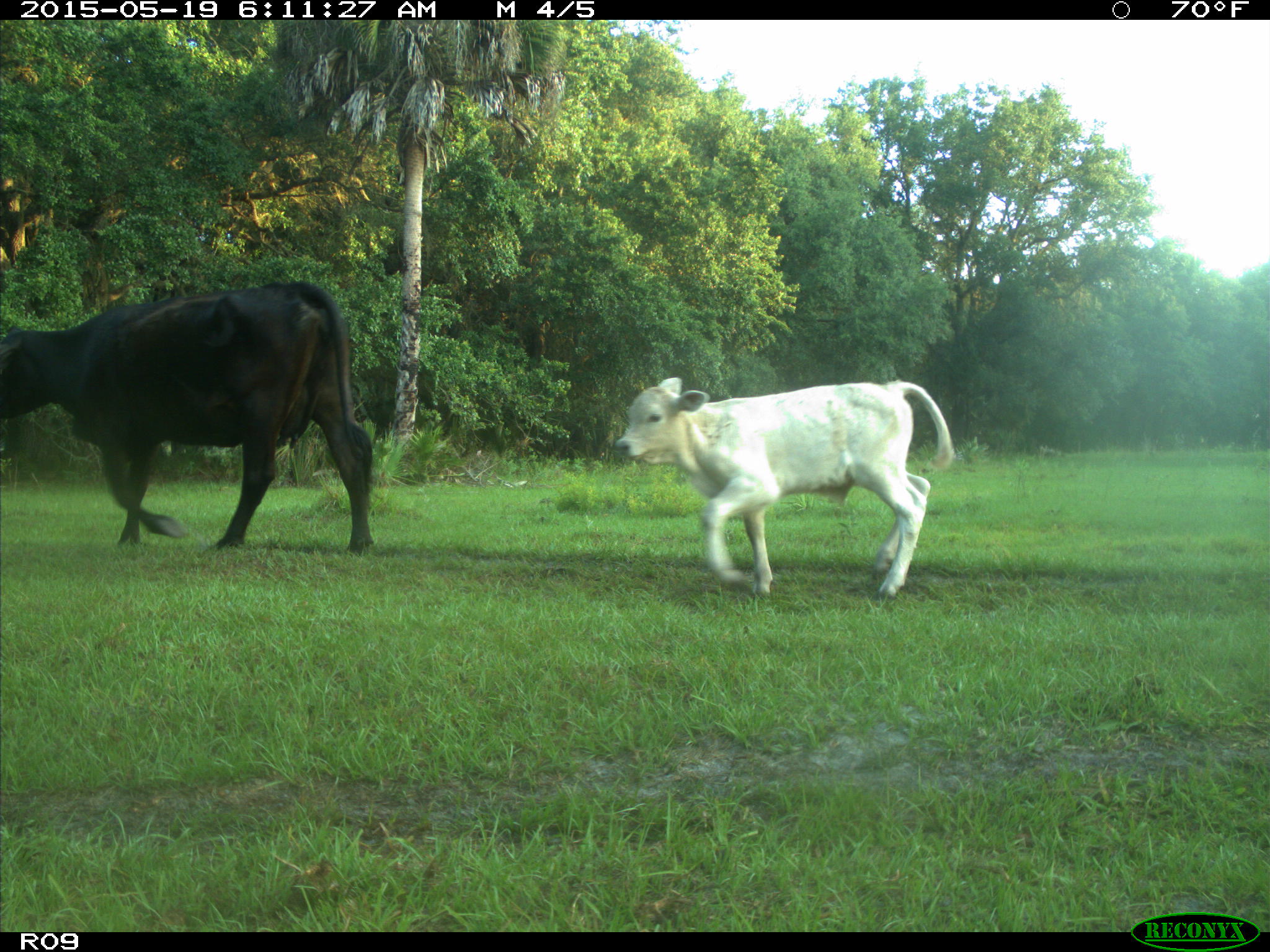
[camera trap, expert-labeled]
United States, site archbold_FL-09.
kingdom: Animalia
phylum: Chordata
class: Mammalia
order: Artiodactyla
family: Bovidae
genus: Bos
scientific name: Bos taurus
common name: domestic cow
Bos taurus (domestic cow).